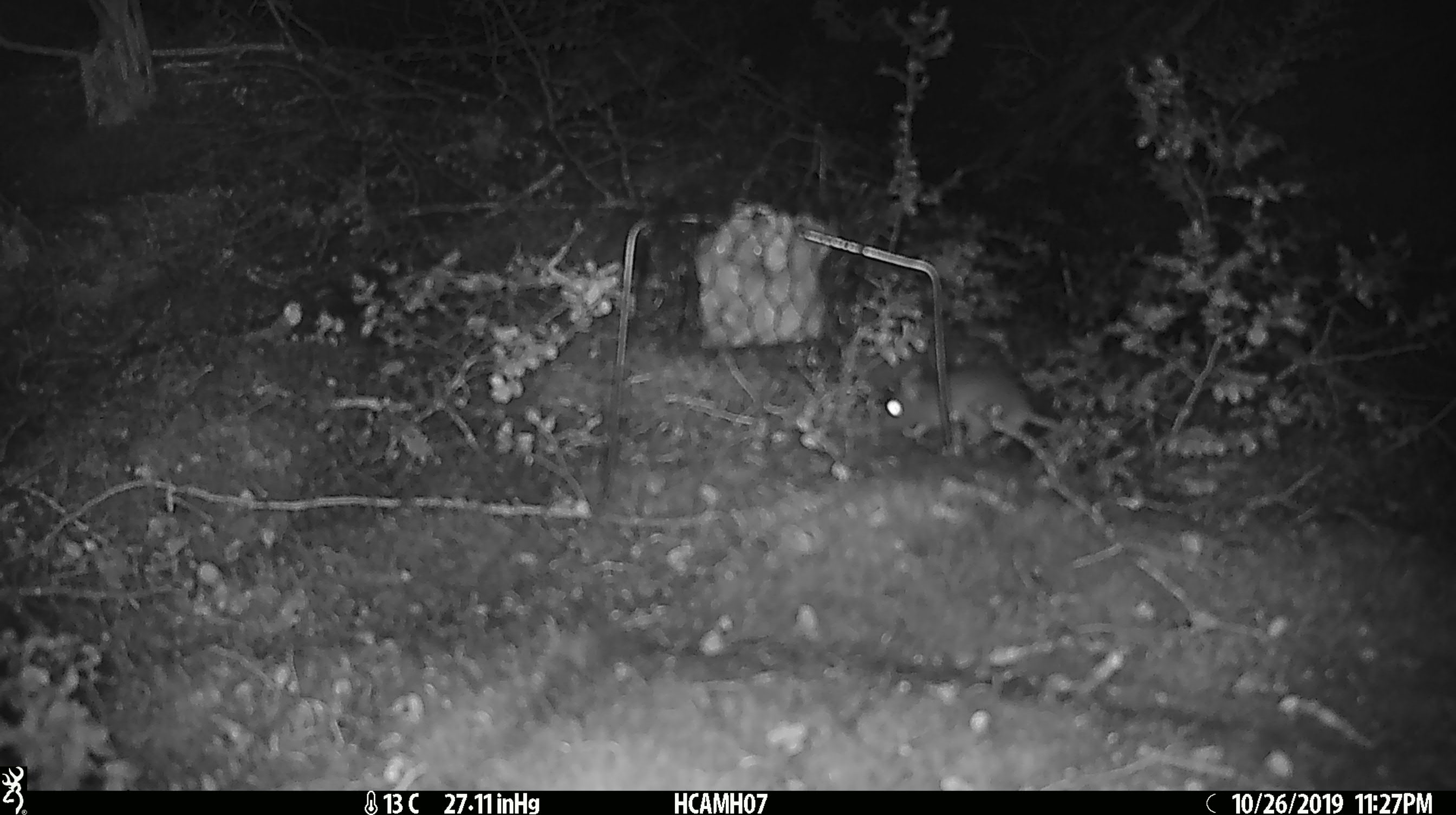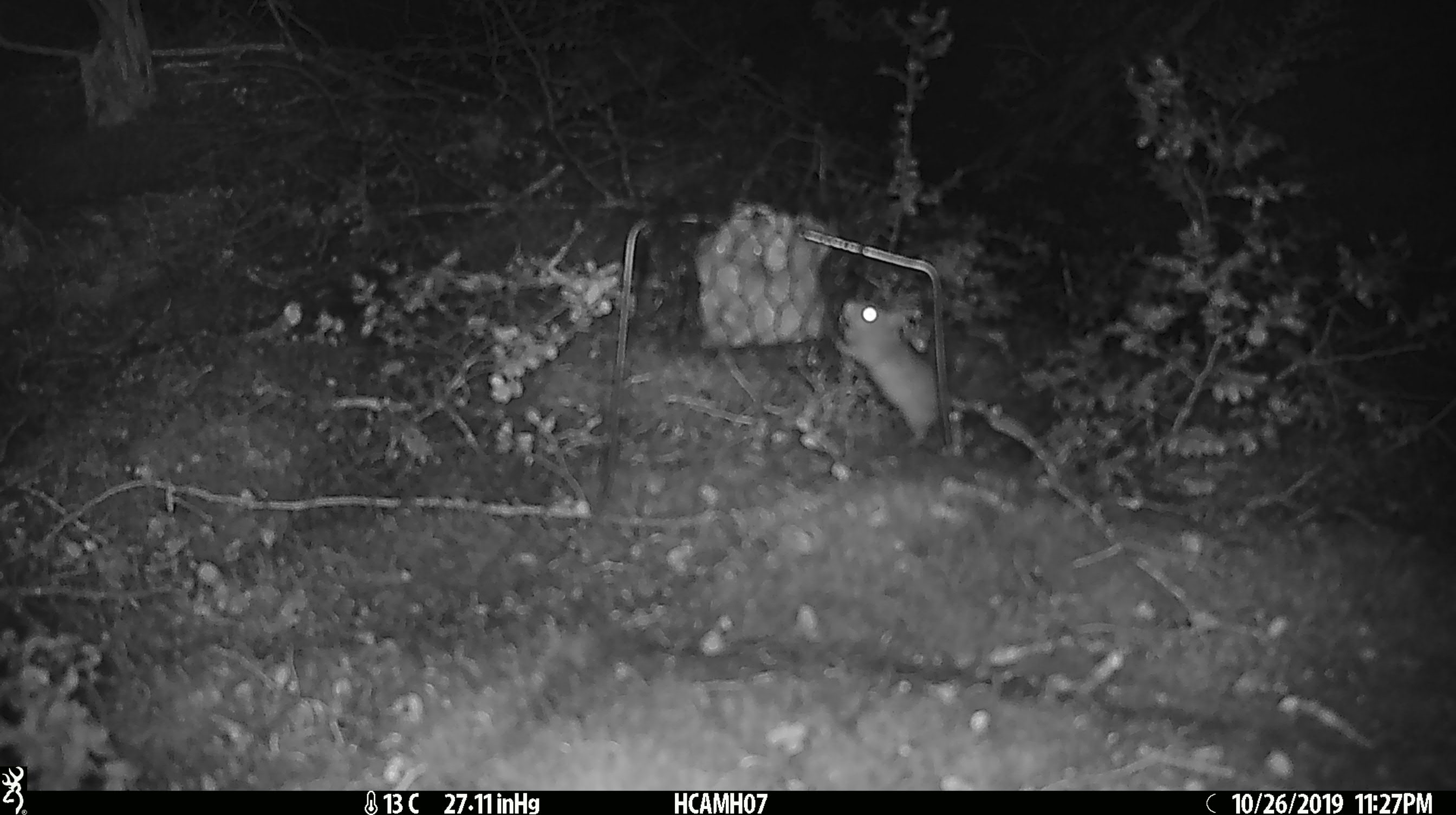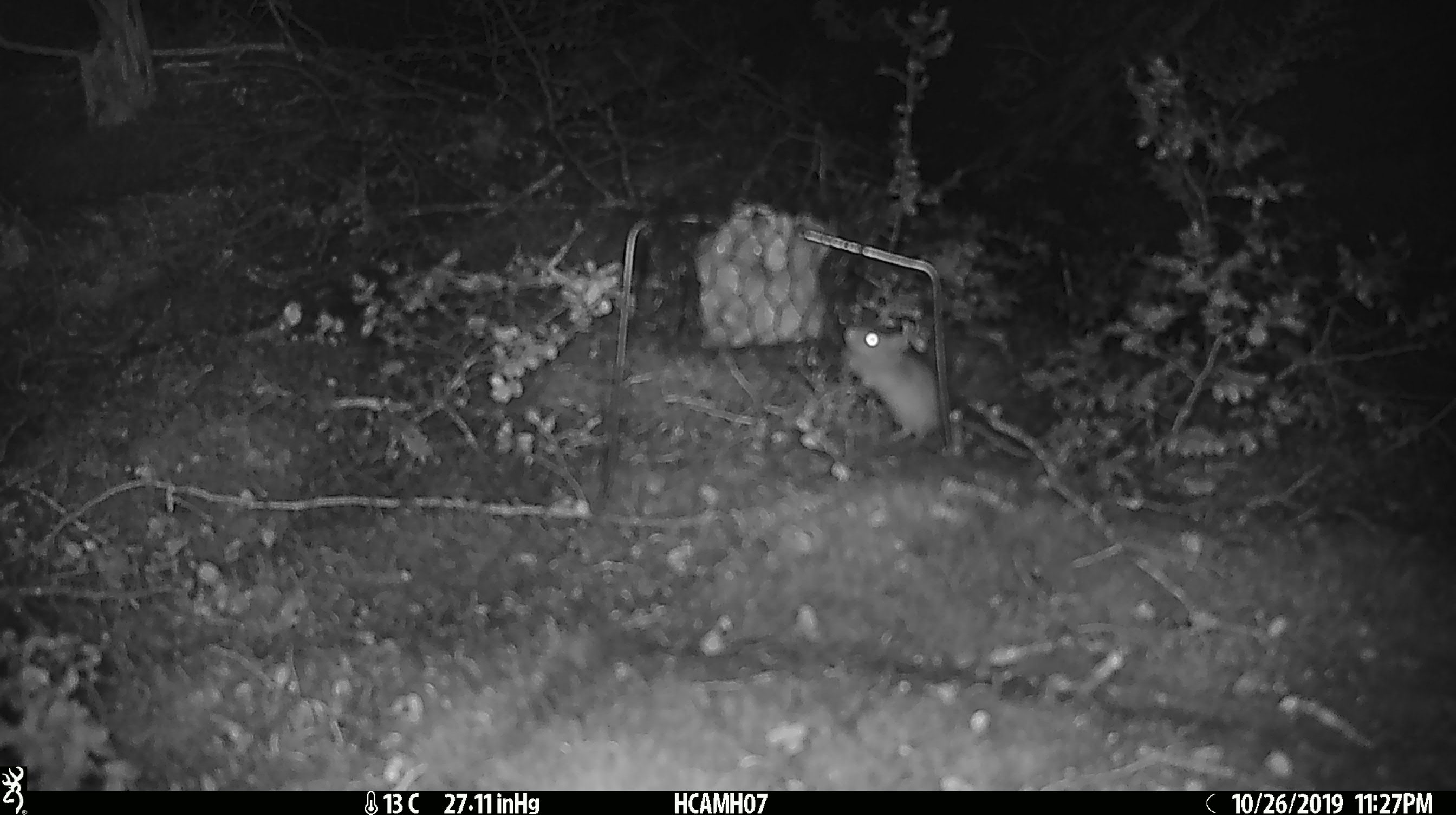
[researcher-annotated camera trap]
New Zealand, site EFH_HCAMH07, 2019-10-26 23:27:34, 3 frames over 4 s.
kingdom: Animalia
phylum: Chordata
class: Mammalia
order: Rodentia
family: Muridae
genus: Mus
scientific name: Mus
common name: mouse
Mouse (Mus).